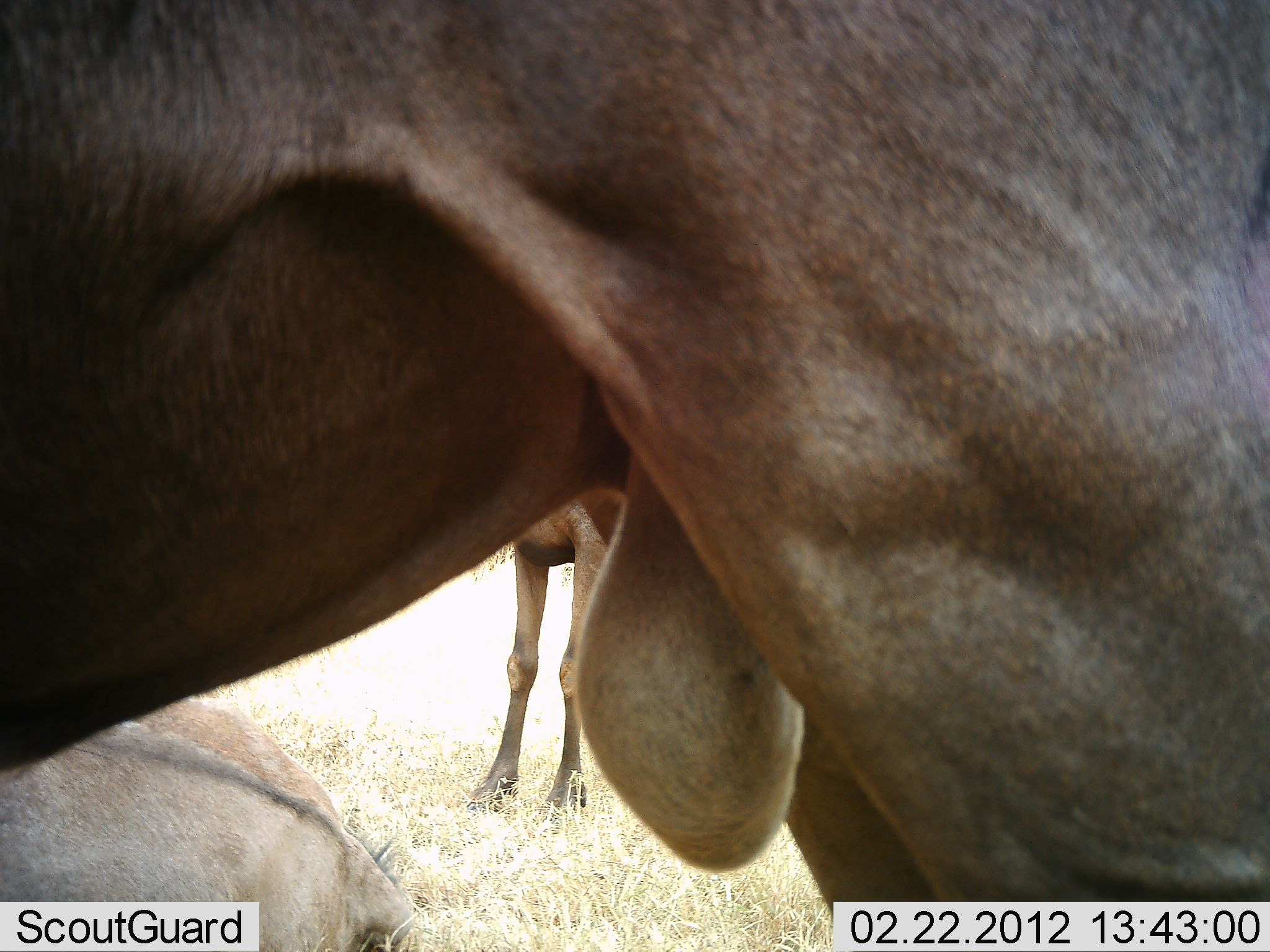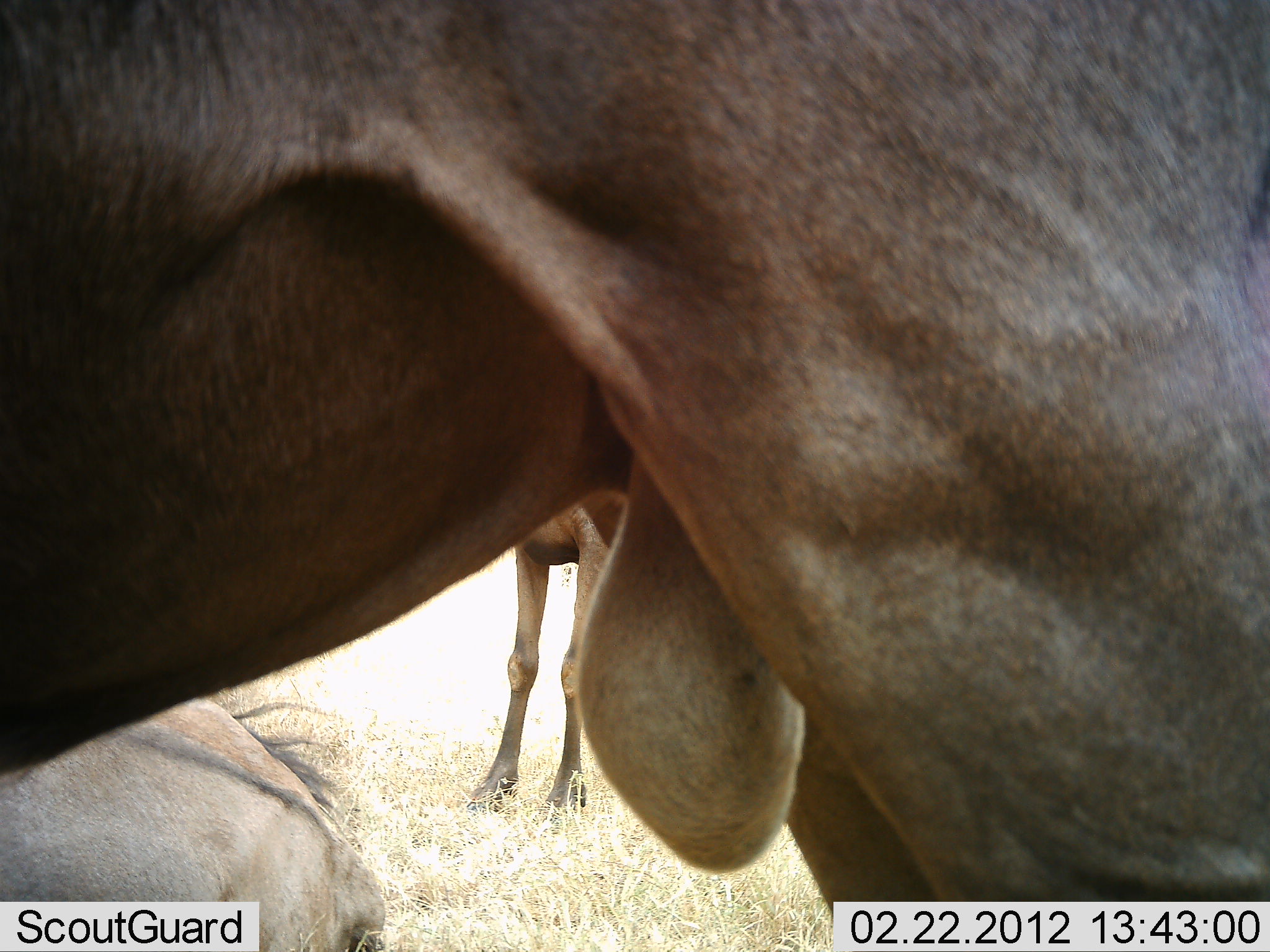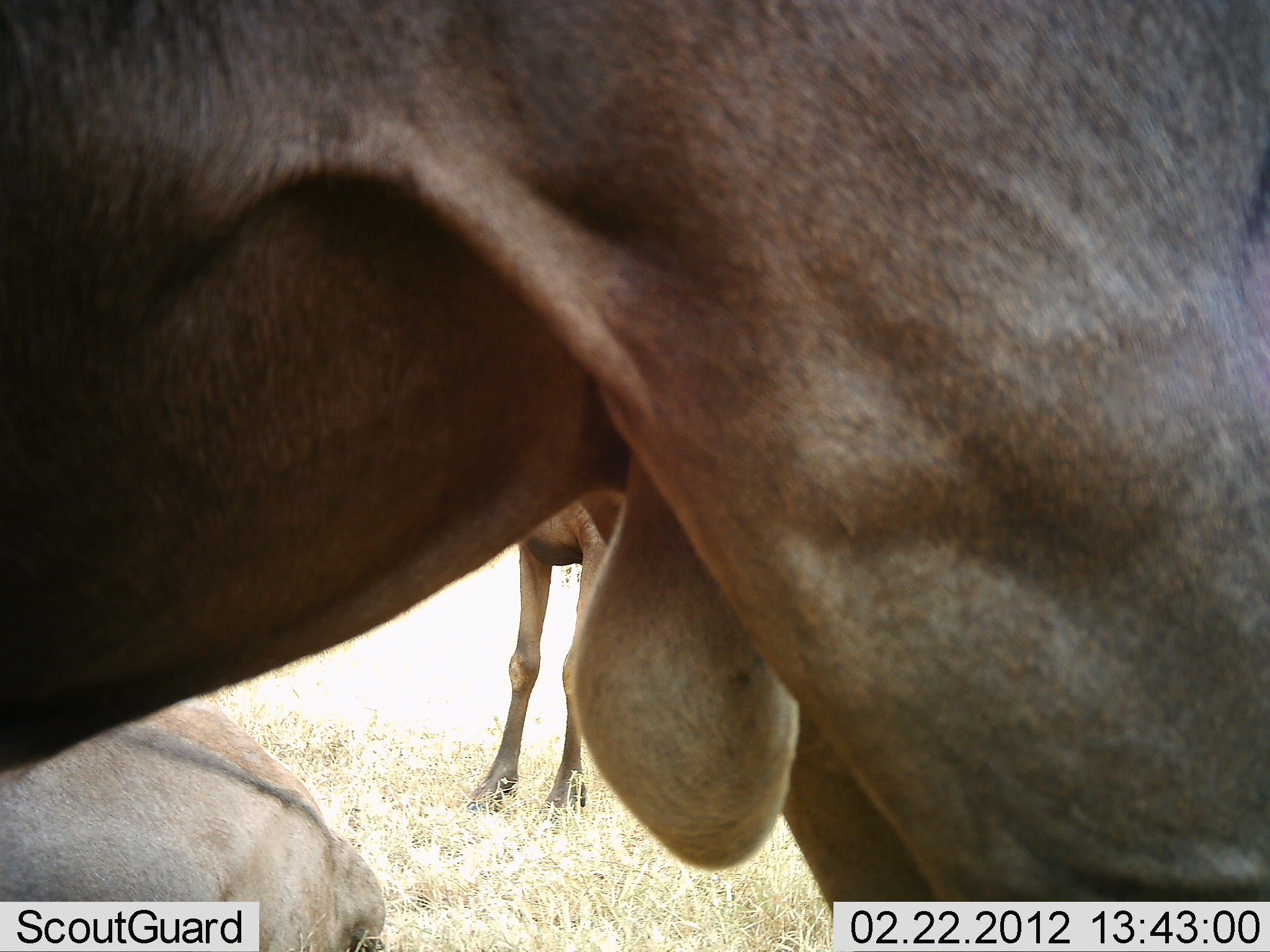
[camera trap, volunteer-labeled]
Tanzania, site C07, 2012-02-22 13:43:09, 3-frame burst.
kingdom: Animalia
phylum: Chordata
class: Mammalia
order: Artiodactyla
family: Bovidae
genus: Connochaetes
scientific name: Connochaetes taurinus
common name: blue wildebeest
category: wildebeest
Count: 3.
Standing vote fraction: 90%.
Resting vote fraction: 85%.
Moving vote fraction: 0%.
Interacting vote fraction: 0%.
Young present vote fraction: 0%.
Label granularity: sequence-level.